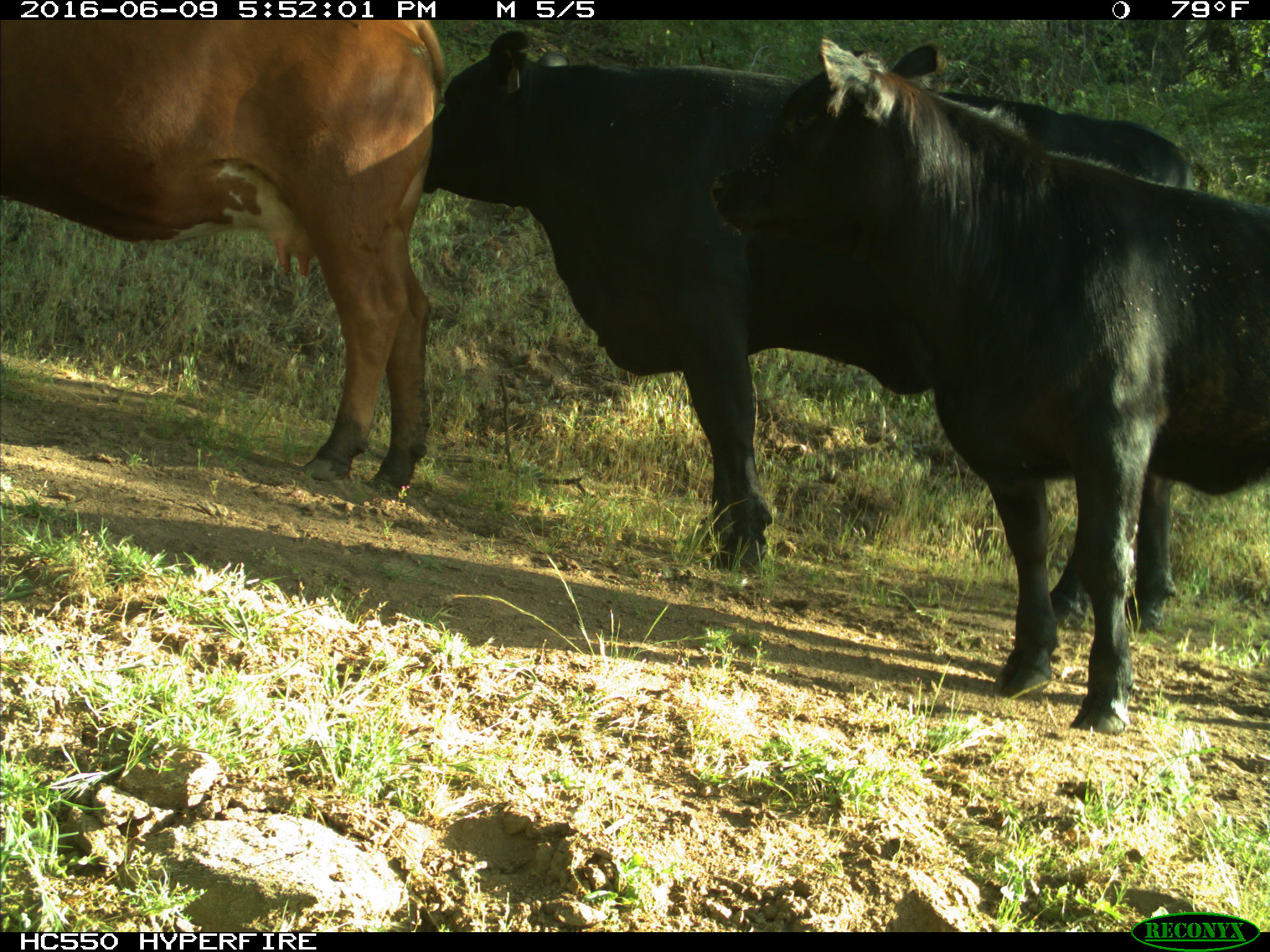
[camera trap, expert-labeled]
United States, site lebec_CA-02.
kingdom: Animalia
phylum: Chordata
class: Mammalia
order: Artiodactyla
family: Bovidae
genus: Bos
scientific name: Bos taurus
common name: domestic cow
Bos taurus (domestic cow).